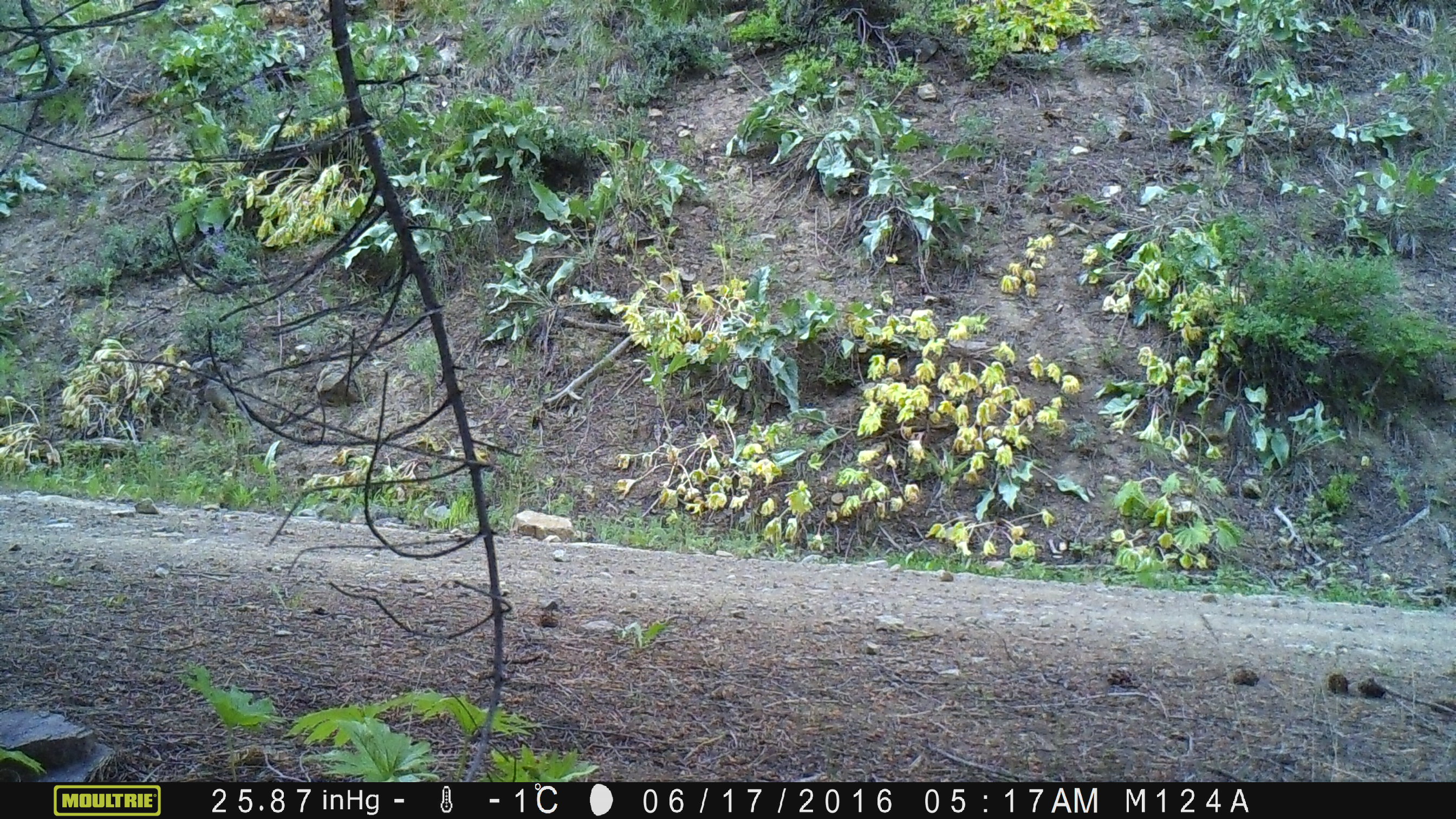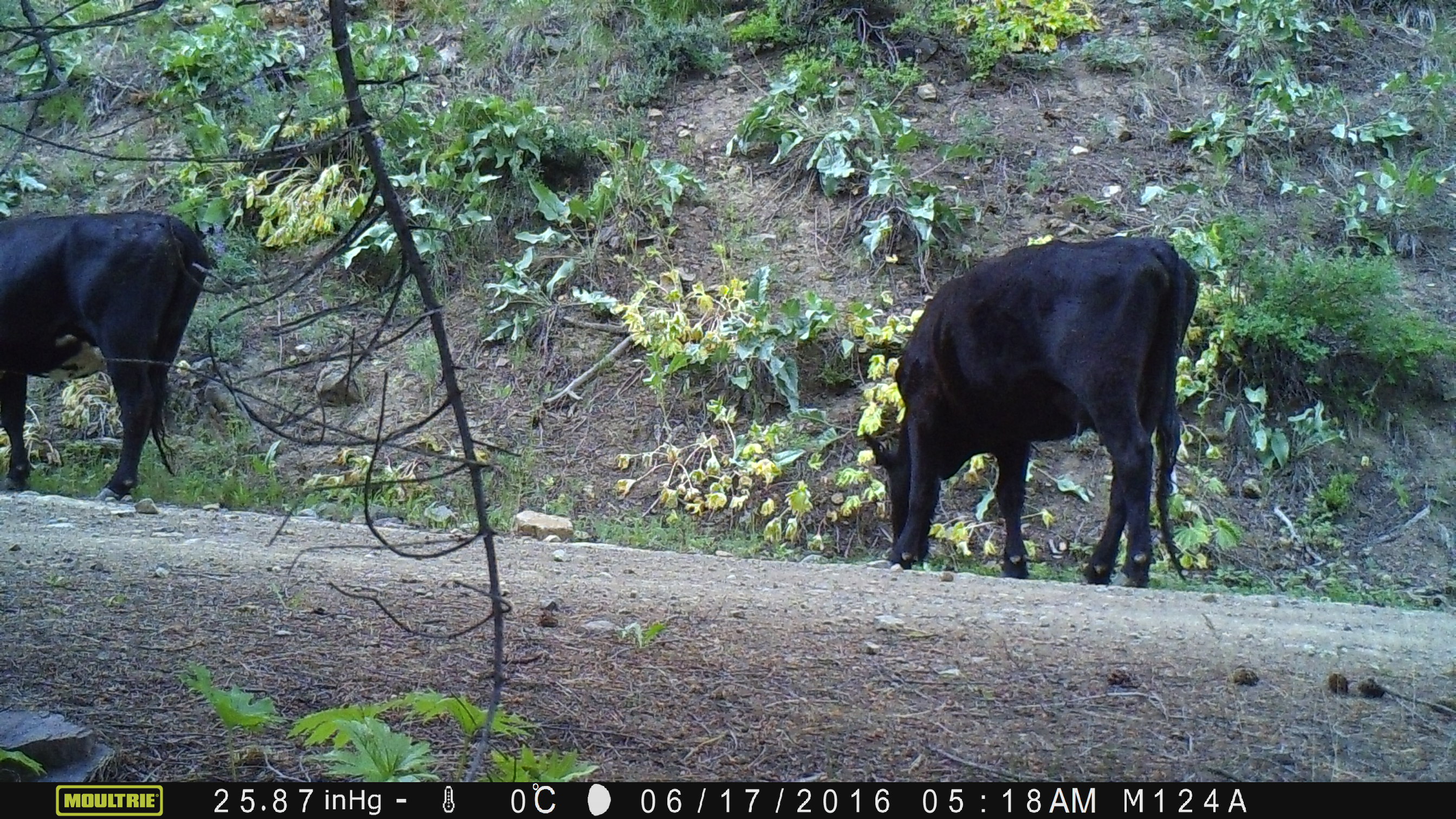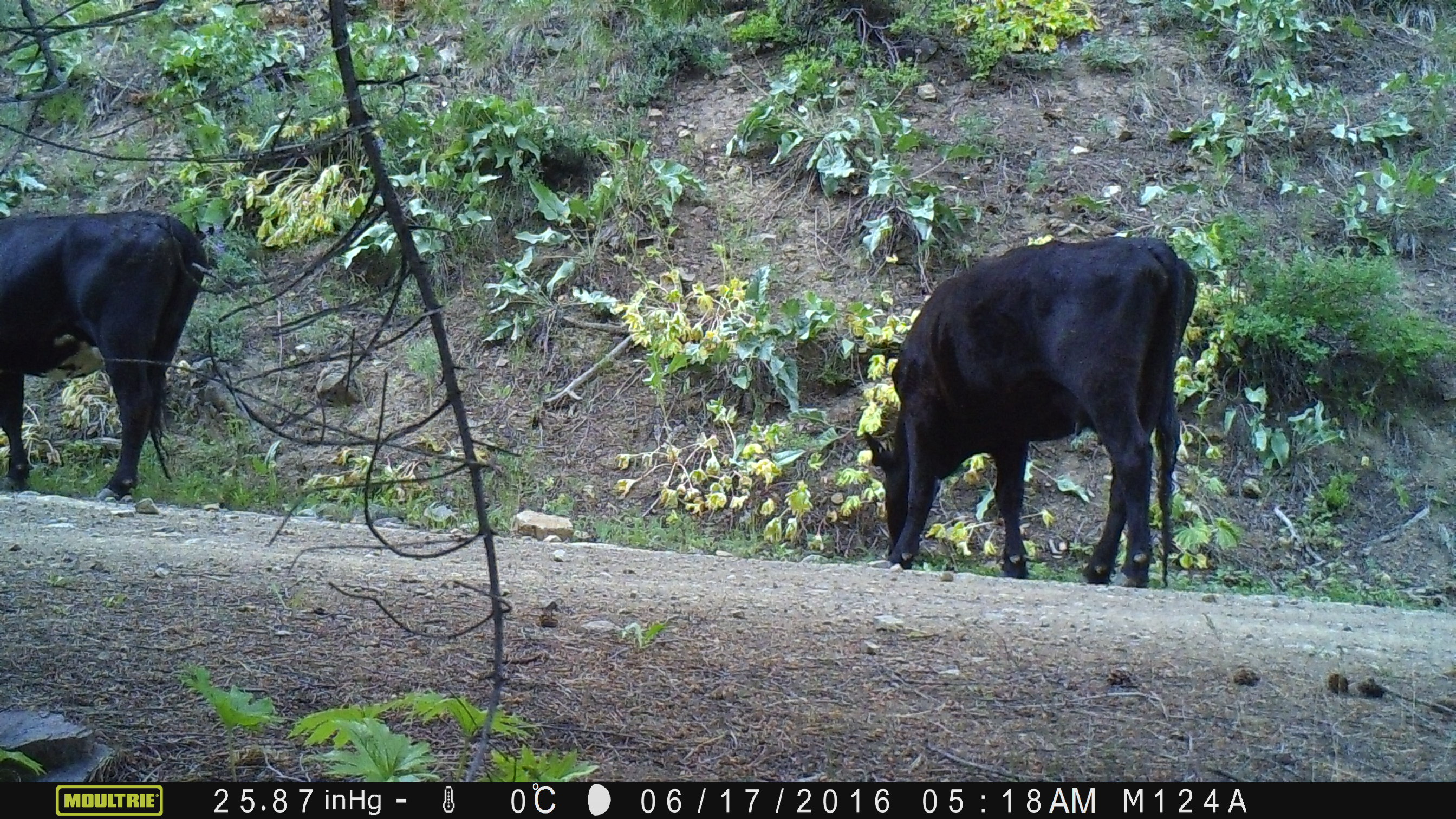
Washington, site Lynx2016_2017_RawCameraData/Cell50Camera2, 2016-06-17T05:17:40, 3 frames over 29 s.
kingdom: Animalia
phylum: Chordata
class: Mammalia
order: Artiodactyla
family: Bovidae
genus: Bos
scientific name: Bos taurus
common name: domestic cattle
Domestic cattle (Bos taurus). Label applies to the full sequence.